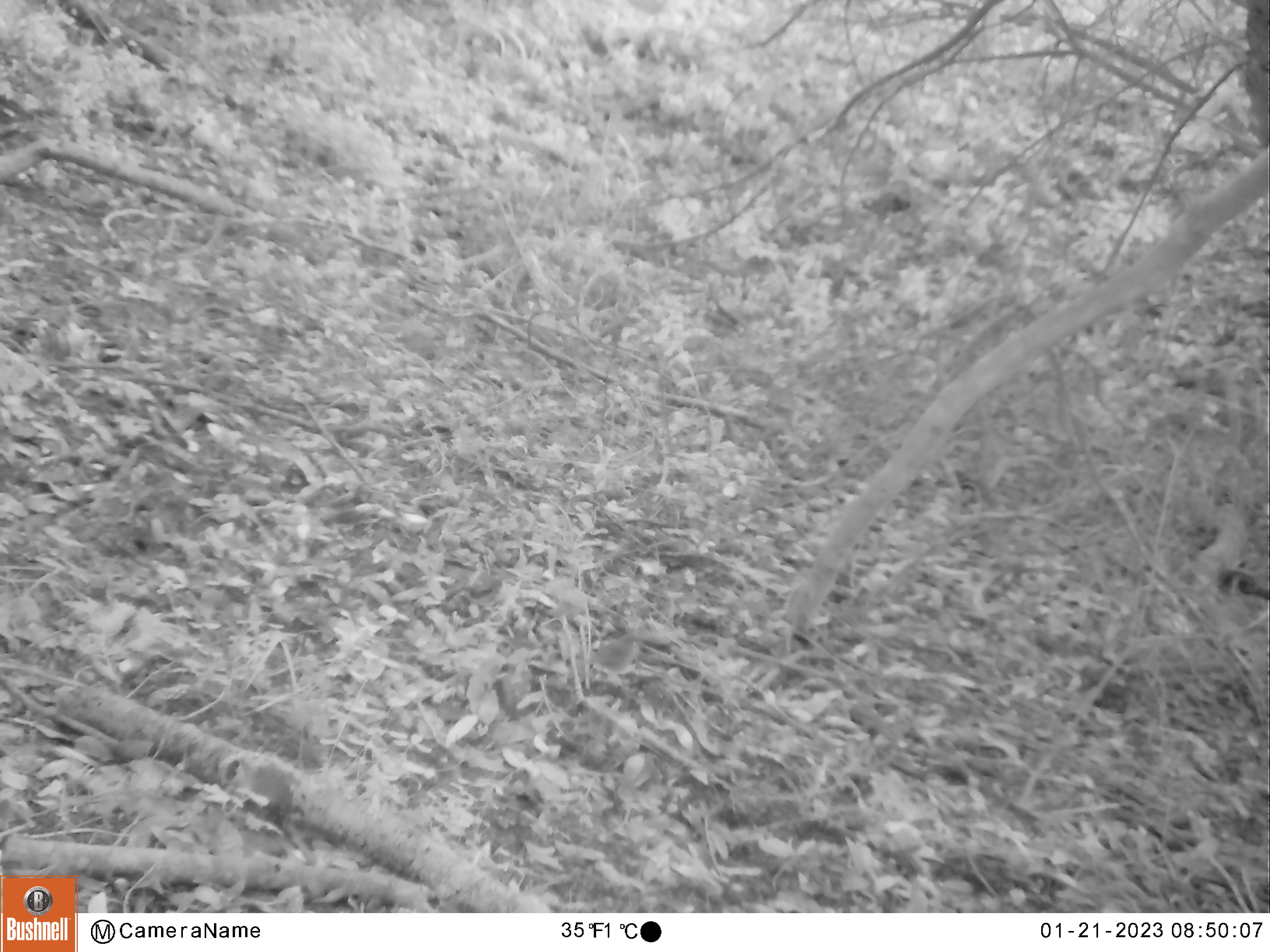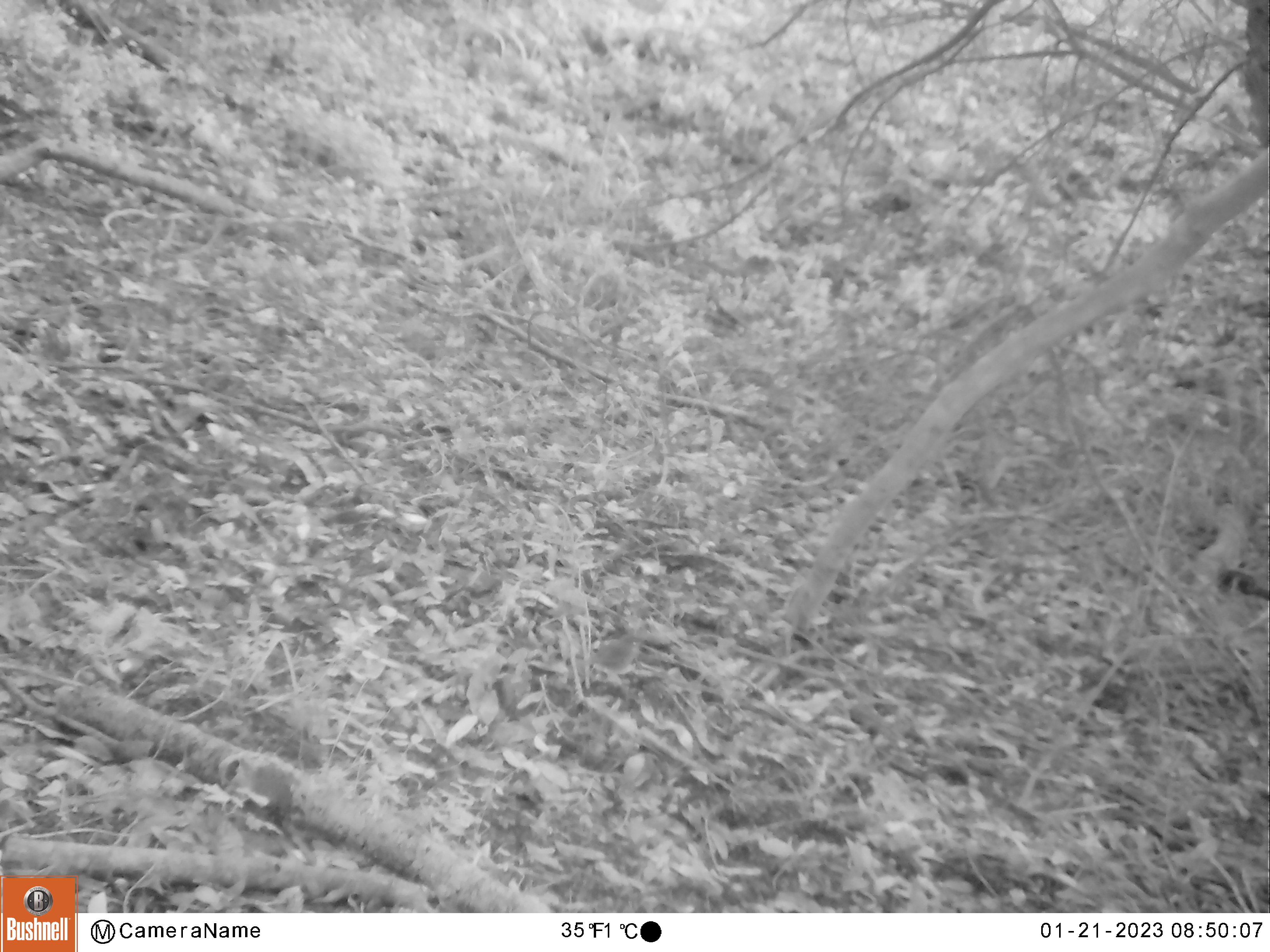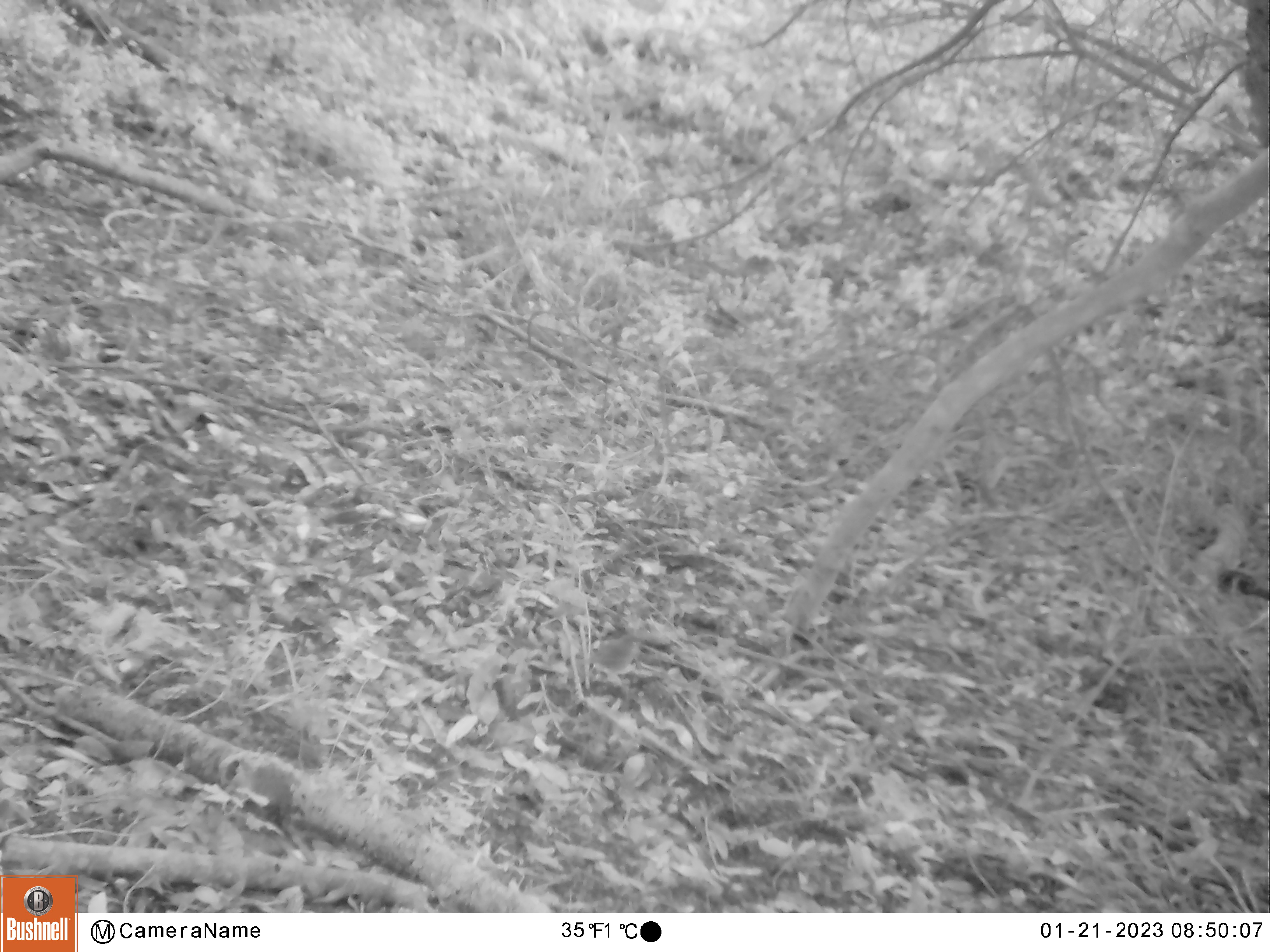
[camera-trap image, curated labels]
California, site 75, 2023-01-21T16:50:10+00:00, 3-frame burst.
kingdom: Animalia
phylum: Chordata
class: Aves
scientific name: Aves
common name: bird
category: unknown bird